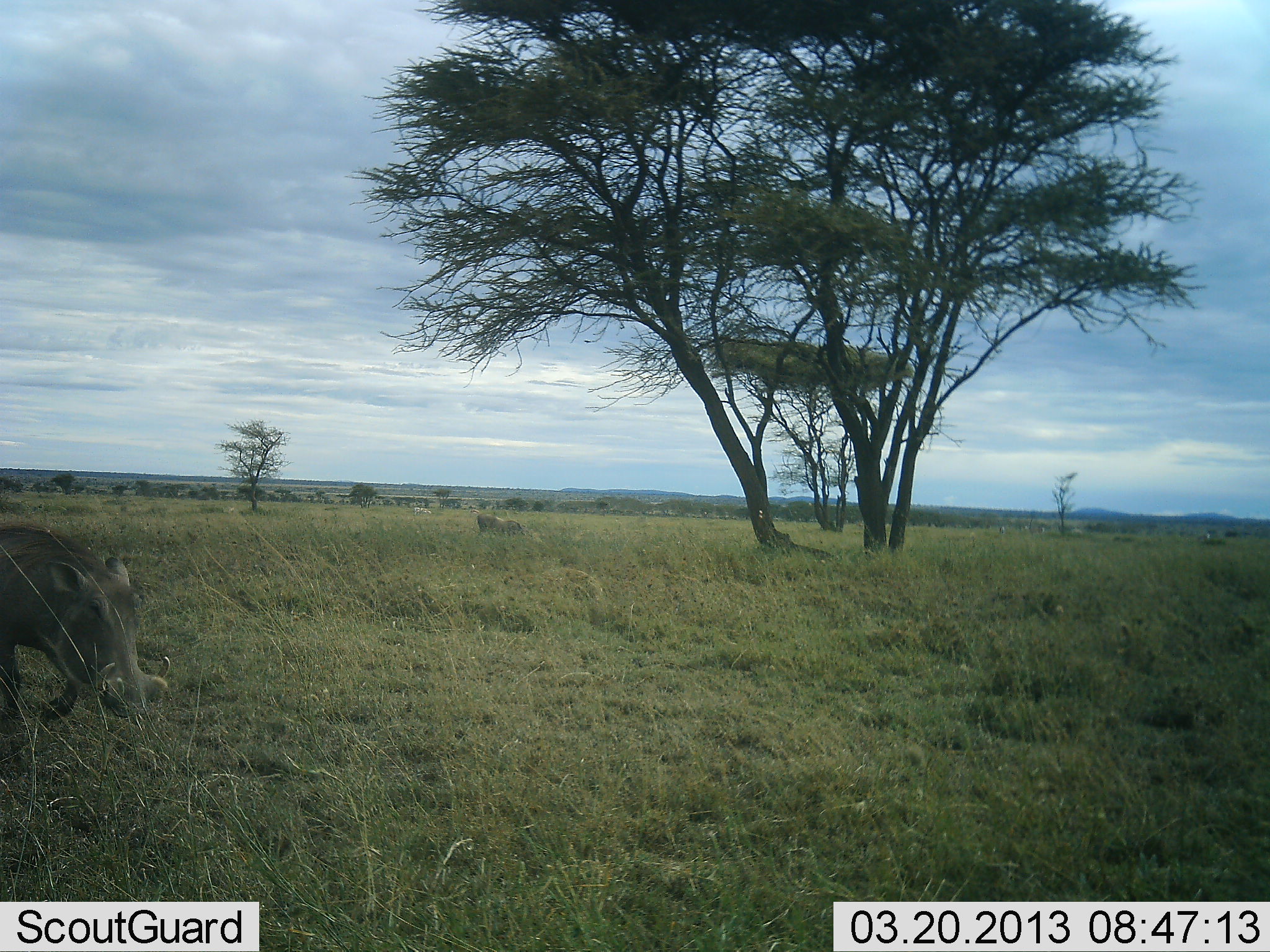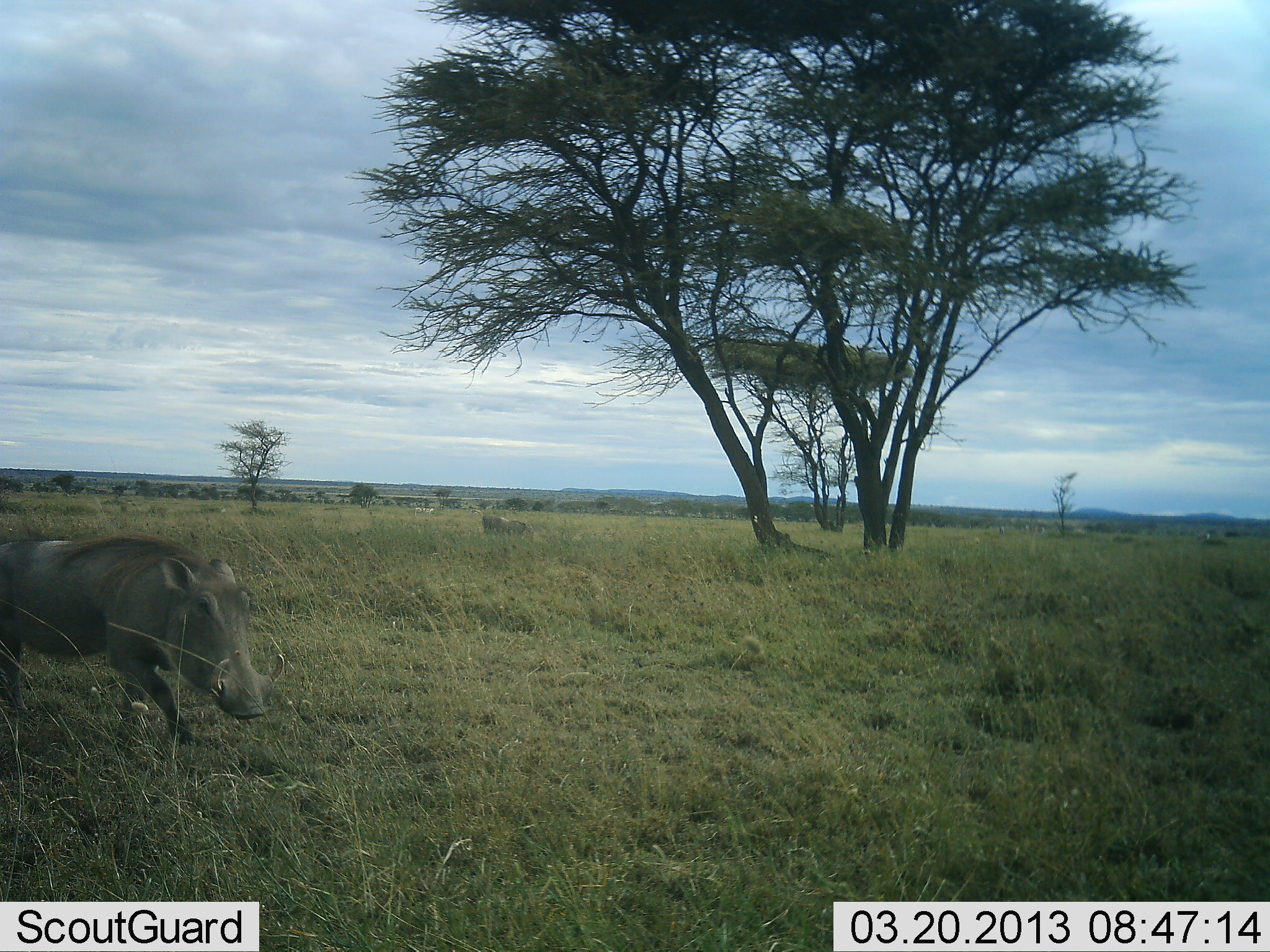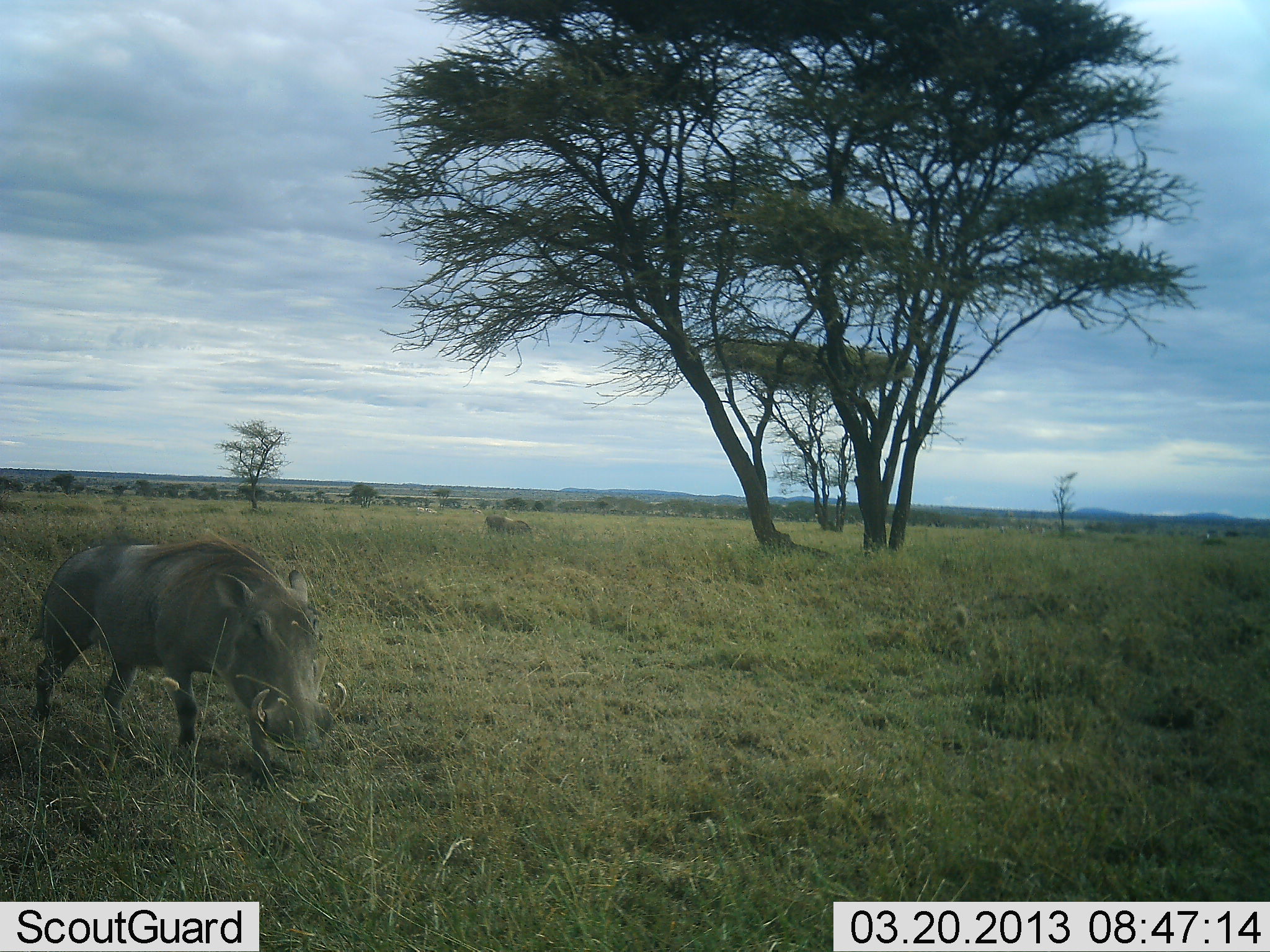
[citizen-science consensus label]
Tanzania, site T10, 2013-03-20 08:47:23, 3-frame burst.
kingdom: Animalia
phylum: Chordata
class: Mammalia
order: Artiodactyla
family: Suidae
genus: Phacochoerus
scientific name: Phacochoerus africanus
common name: warthog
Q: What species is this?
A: Warthog (Phacochoerus africanus).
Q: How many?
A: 1.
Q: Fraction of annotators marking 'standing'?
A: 5%.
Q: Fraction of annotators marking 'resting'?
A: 0%.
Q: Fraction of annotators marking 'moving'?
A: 100%.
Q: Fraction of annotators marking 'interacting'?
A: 0%.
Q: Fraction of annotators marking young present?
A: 0%.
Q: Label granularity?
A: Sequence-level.